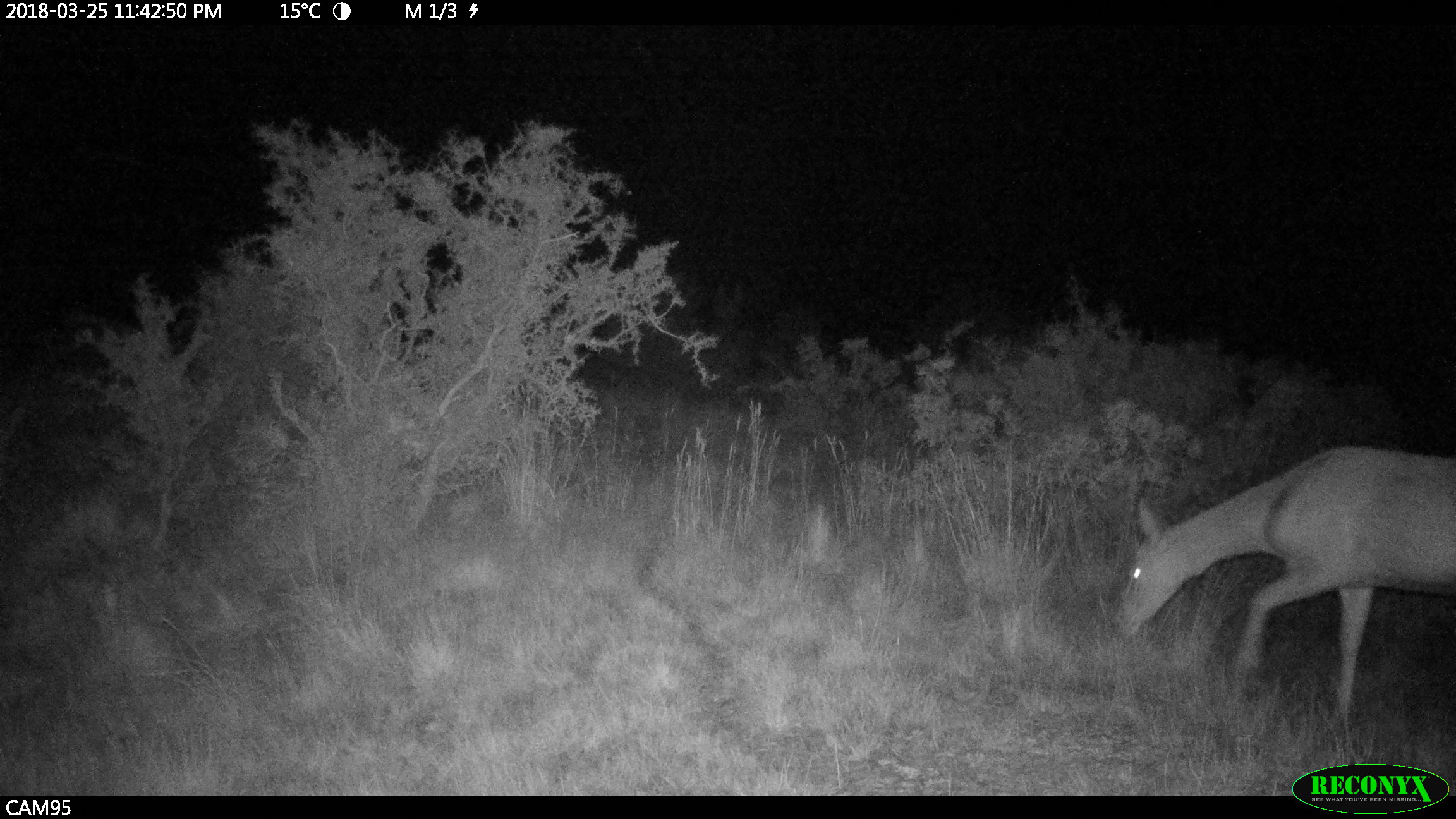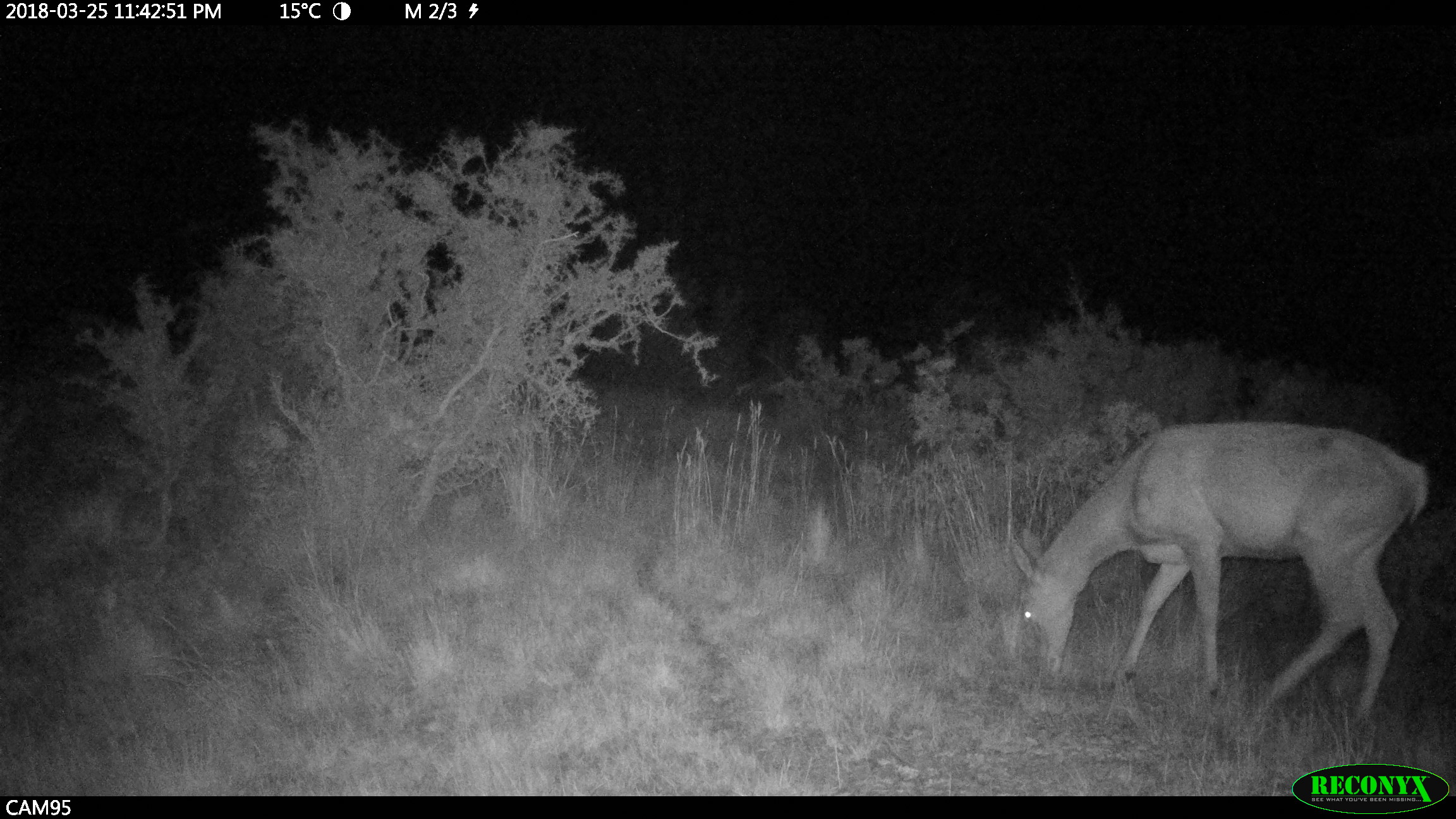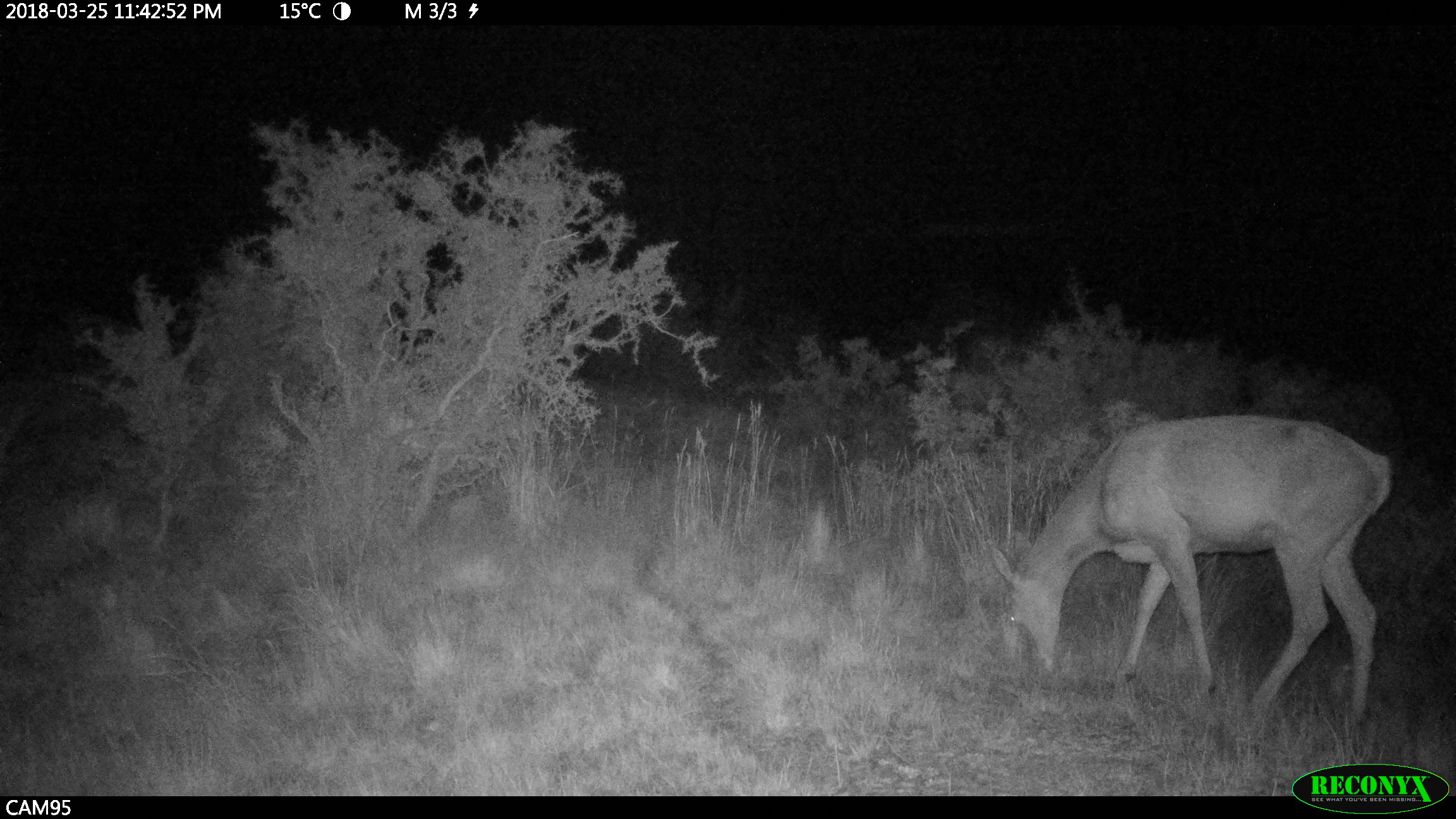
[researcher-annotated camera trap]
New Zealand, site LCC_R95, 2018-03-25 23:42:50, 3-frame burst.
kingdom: Animalia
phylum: Chordata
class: Mammalia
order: Artiodactyla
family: Cervidae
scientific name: Cervidae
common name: deer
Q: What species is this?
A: Deer (Cervidae).